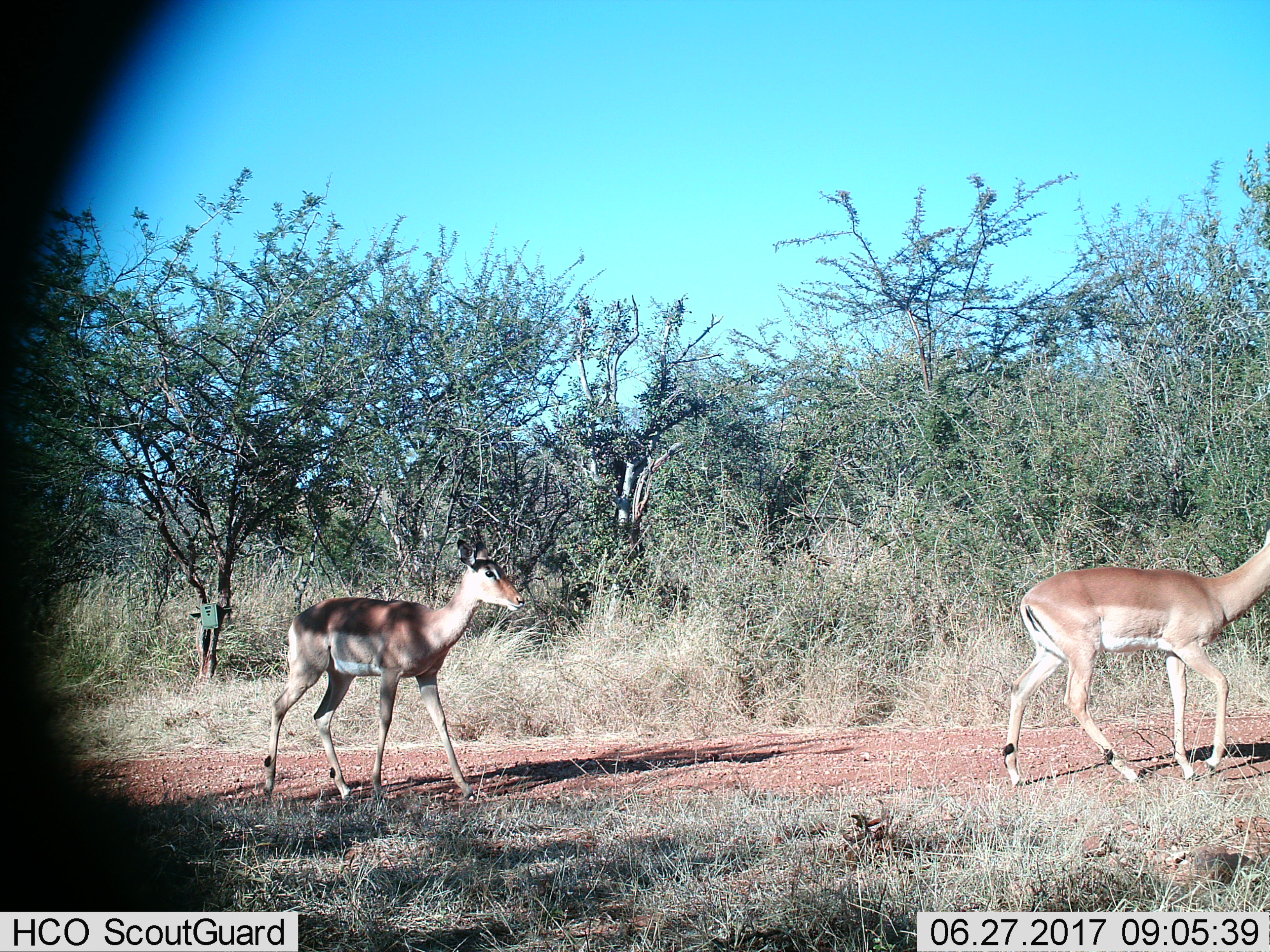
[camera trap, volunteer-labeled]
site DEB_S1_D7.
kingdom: Animalia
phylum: Chordata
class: Mammalia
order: Artiodactyla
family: Bovidae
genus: Aepyceros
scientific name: Aepyceros melampus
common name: impala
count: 2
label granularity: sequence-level